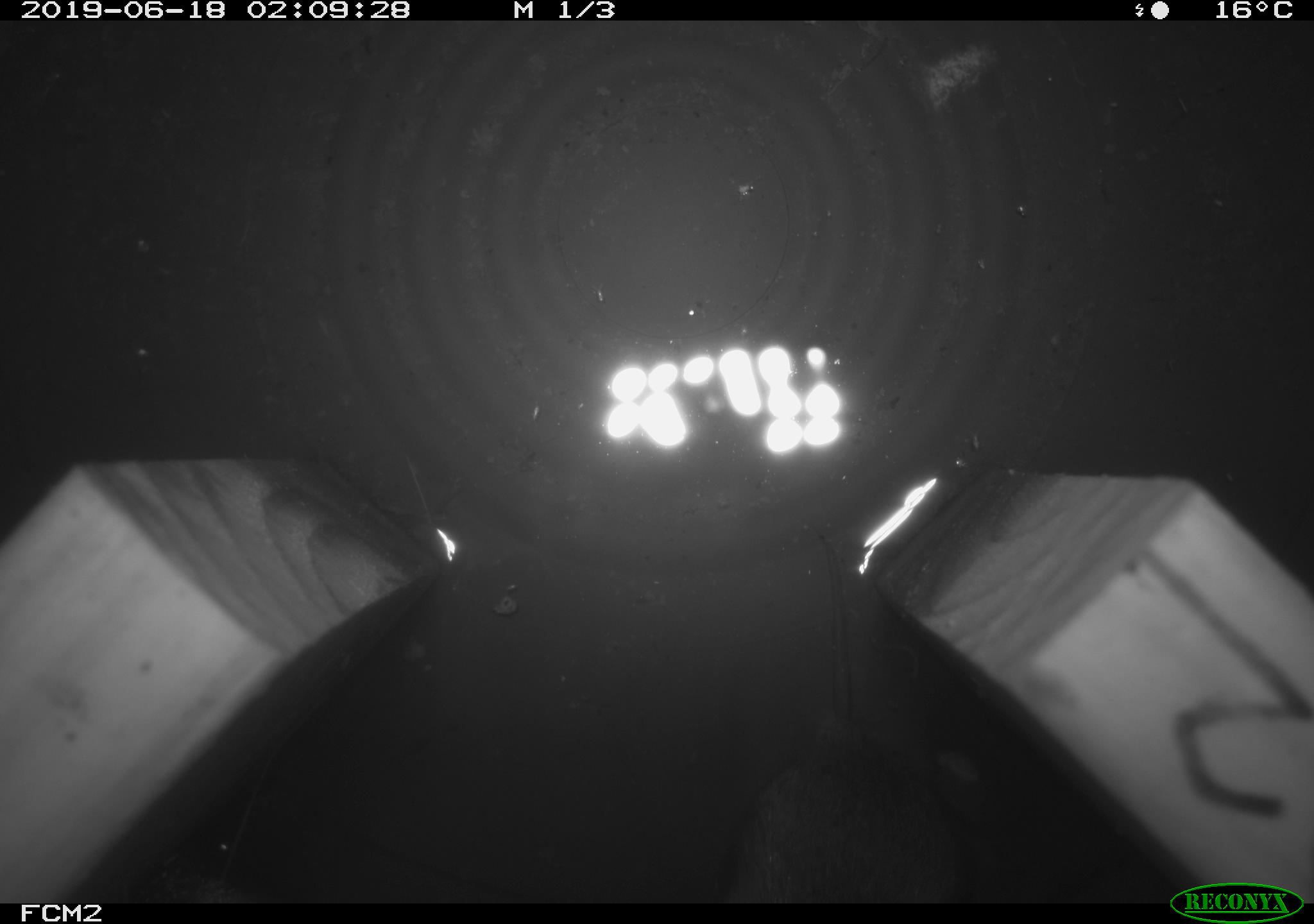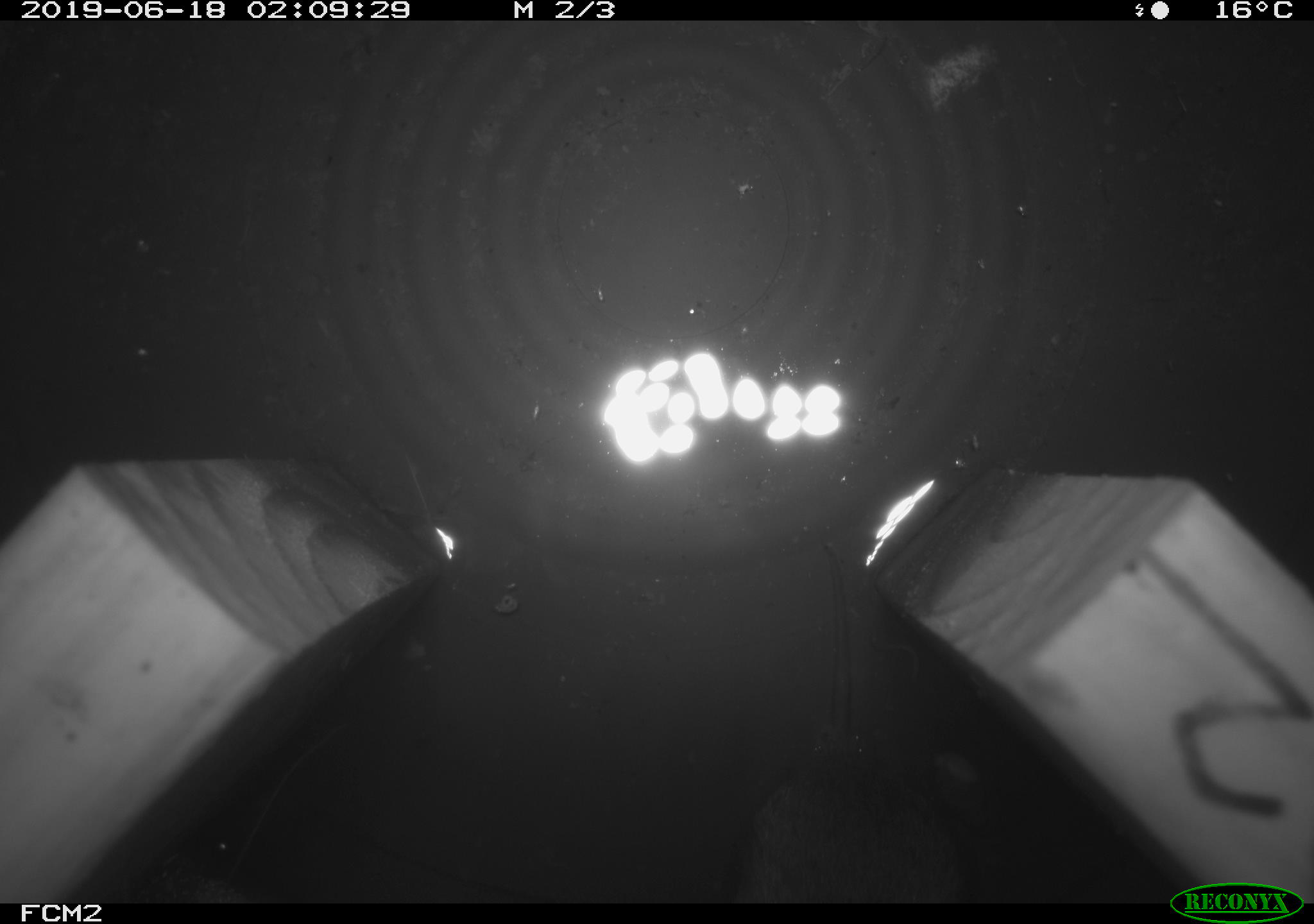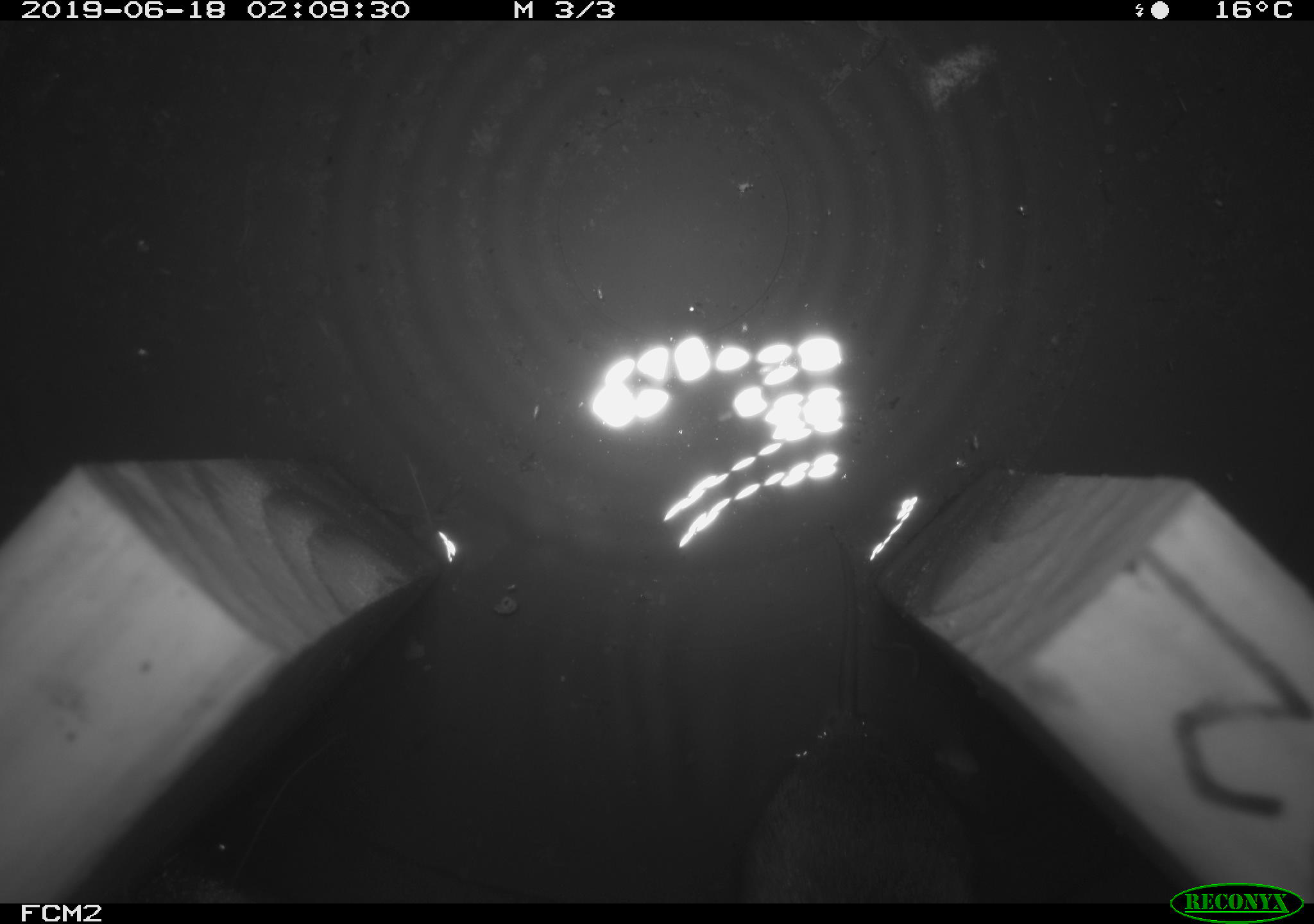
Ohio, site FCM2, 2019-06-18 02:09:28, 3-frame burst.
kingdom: Animalia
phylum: Chordata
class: Mammalia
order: Rodentia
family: Cricetidae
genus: Microtus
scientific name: Microtus pennsylvanicus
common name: meadow vole